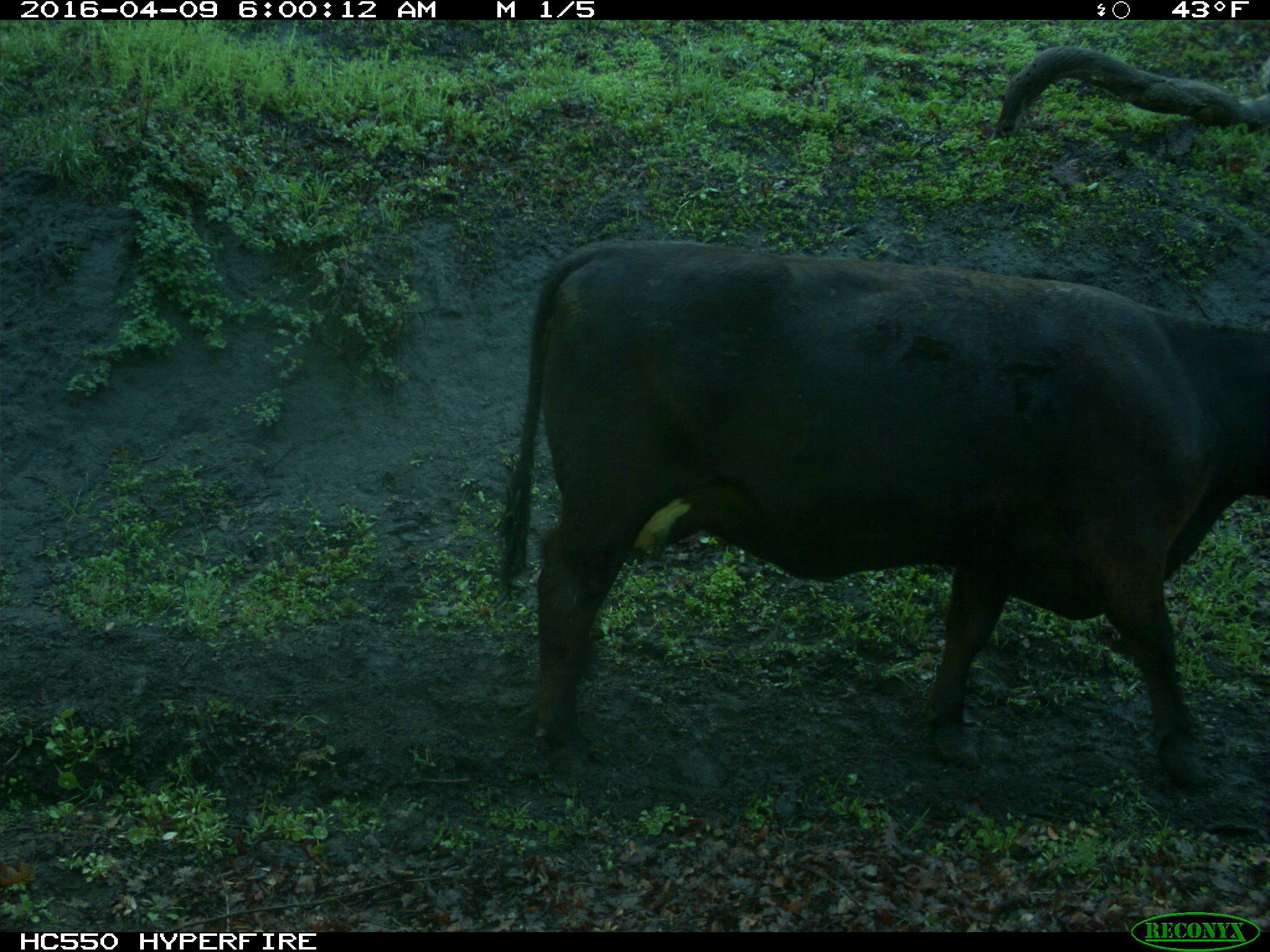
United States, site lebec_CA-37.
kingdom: Animalia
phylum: Chordata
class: Mammalia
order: Artiodactyla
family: Bovidae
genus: Bos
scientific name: Bos taurus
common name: domestic cow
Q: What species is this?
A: Bos taurus (domestic cow).